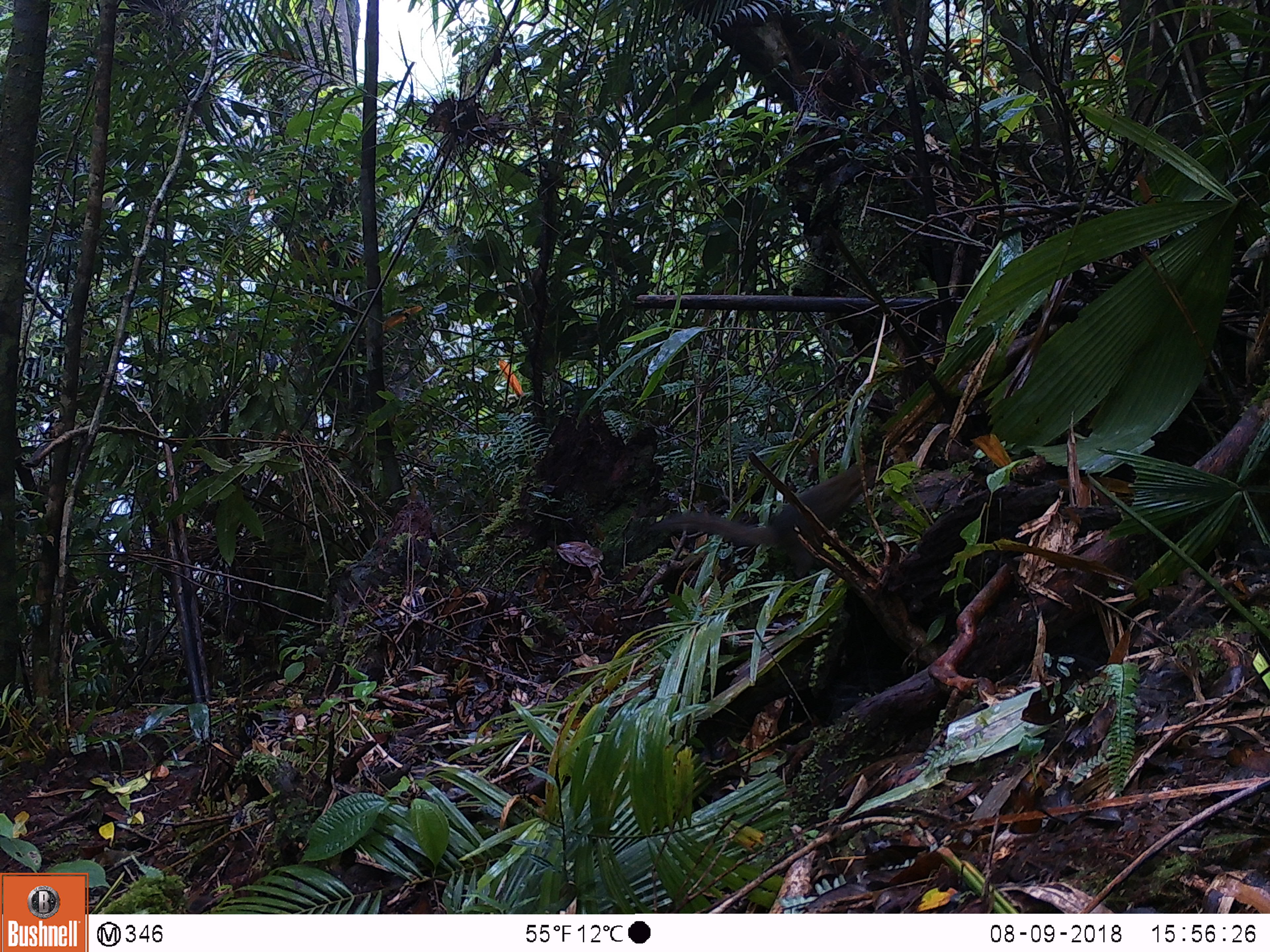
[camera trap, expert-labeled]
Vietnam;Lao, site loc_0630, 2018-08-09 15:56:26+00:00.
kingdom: Animalia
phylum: Chordata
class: Mammalia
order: Scandentia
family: Tupaiidae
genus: Tupaia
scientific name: Tupaia belangeri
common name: northern treeshrew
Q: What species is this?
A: Northern treeshrew (Tupaia belangeri).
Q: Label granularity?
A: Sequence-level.